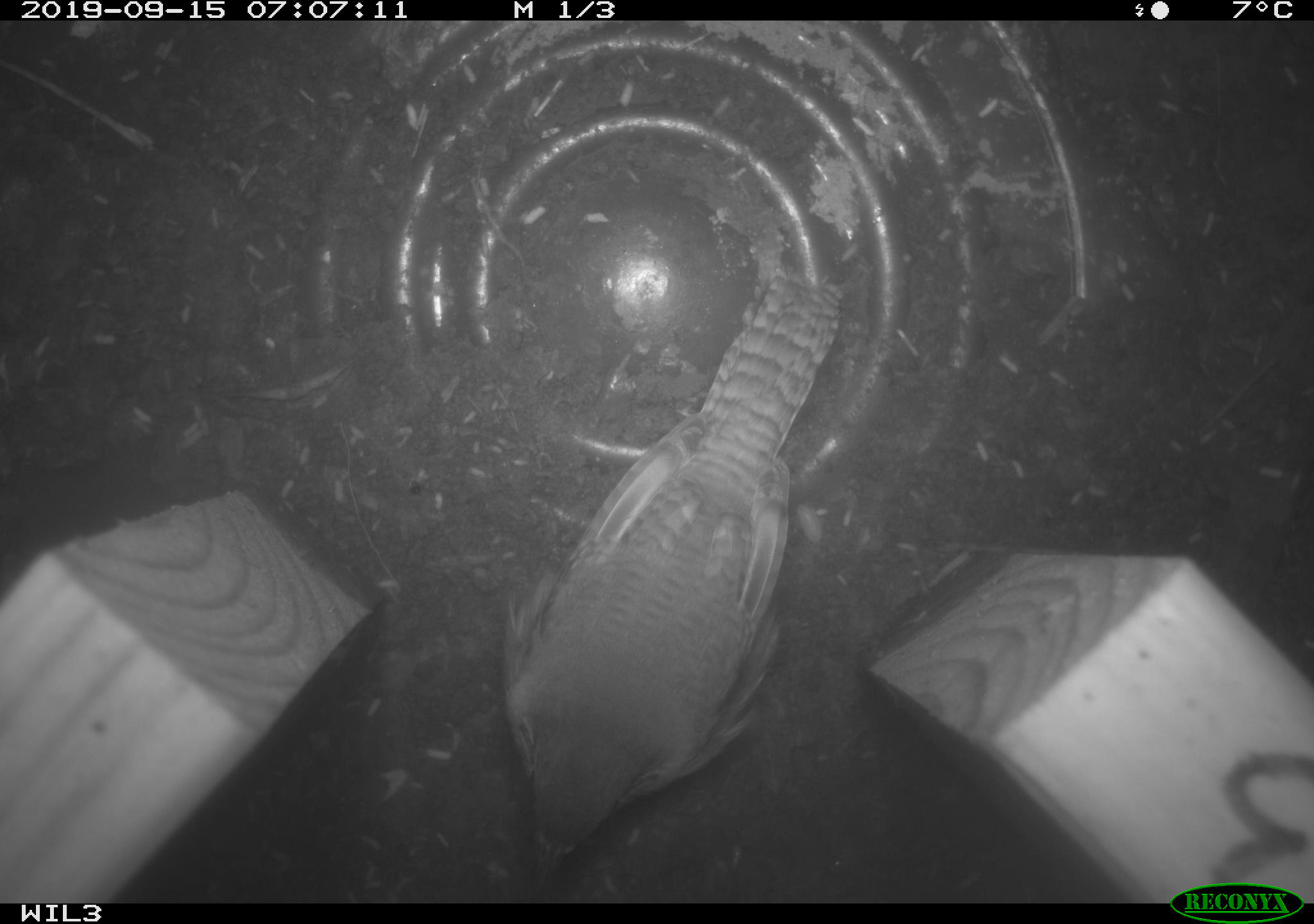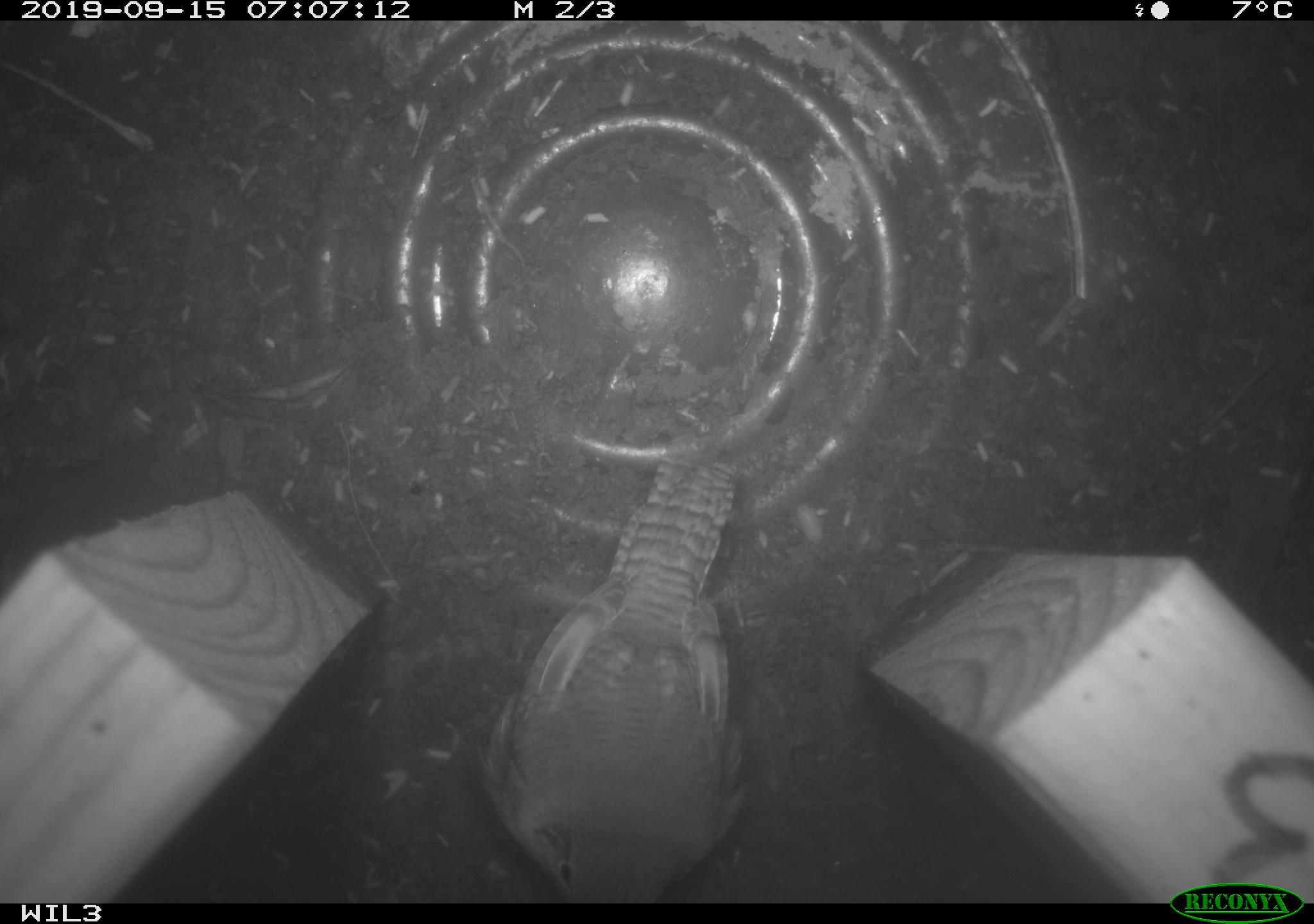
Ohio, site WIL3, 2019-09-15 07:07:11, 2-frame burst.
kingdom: Animalia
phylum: Chordata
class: Aves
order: Passeriformes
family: Troglodytidae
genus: Troglodytes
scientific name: Troglodytes aedon aedon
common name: northern house wren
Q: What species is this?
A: Northern house wren (Troglodytes aedon aedon).